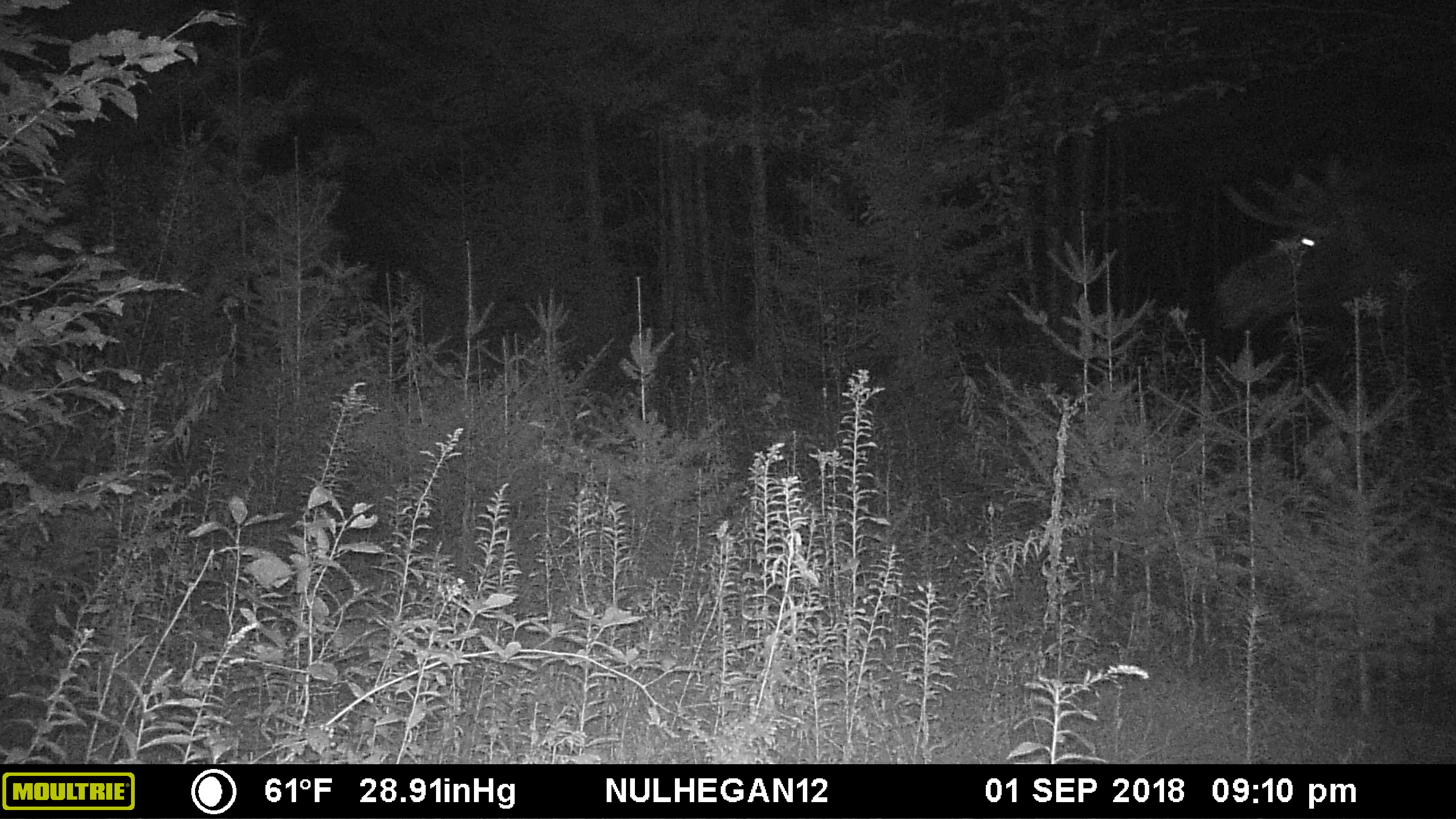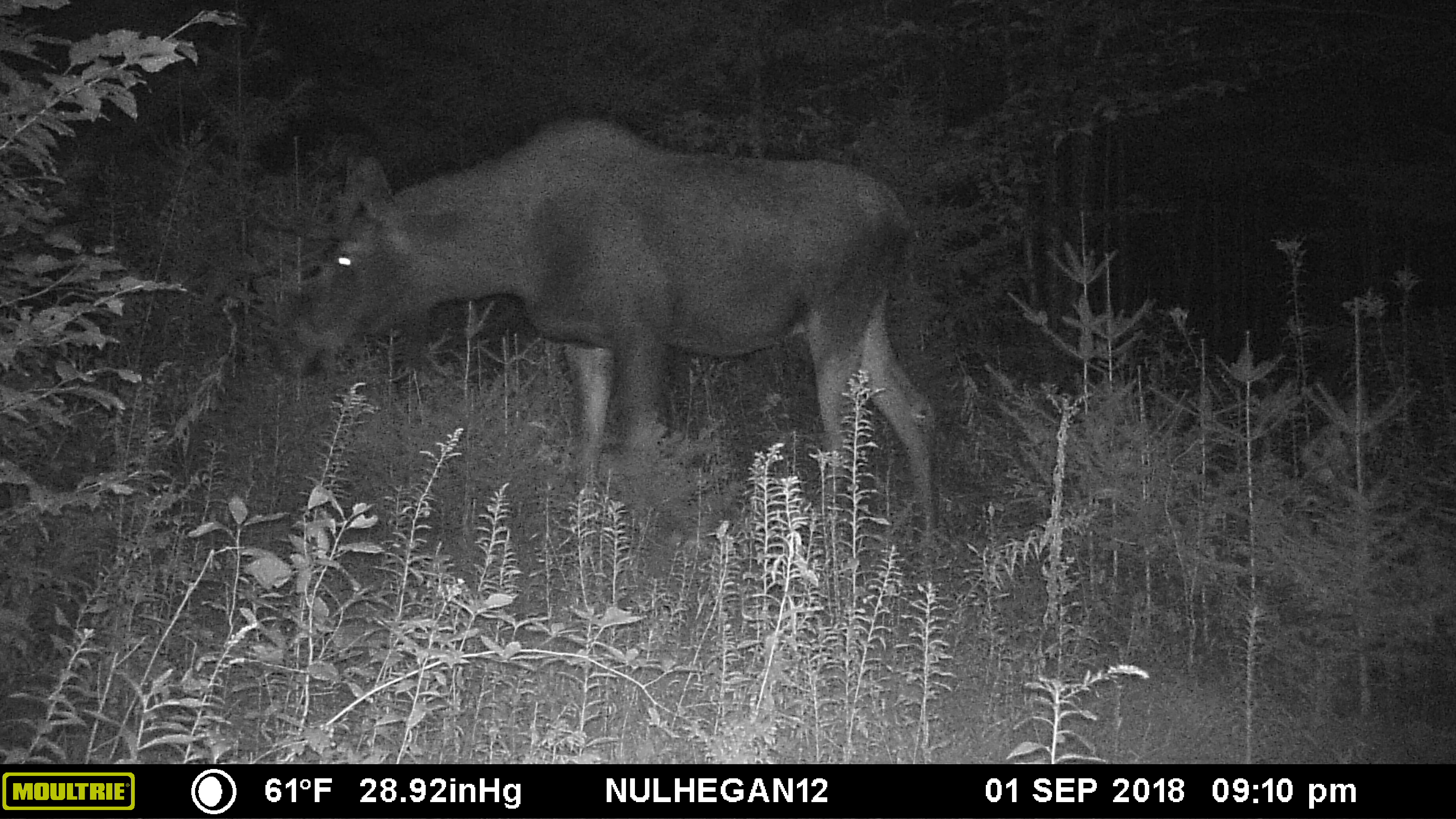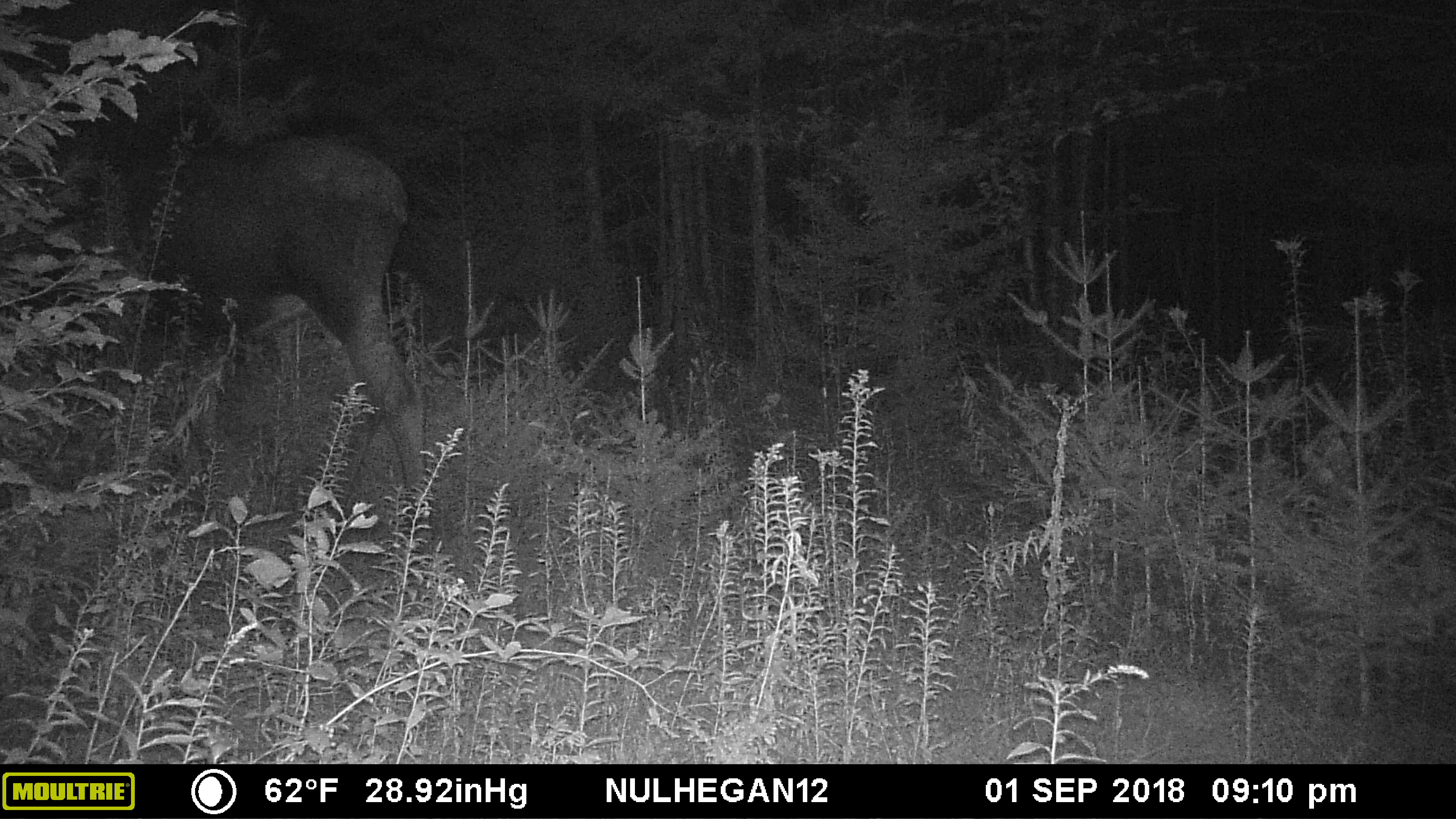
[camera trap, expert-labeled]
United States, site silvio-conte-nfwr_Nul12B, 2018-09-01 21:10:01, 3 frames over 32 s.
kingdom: Animalia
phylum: Chordata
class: Mammalia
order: Artiodactyla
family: Cervidae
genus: Alces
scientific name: Alces alces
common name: moose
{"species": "moose (Alces alces)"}